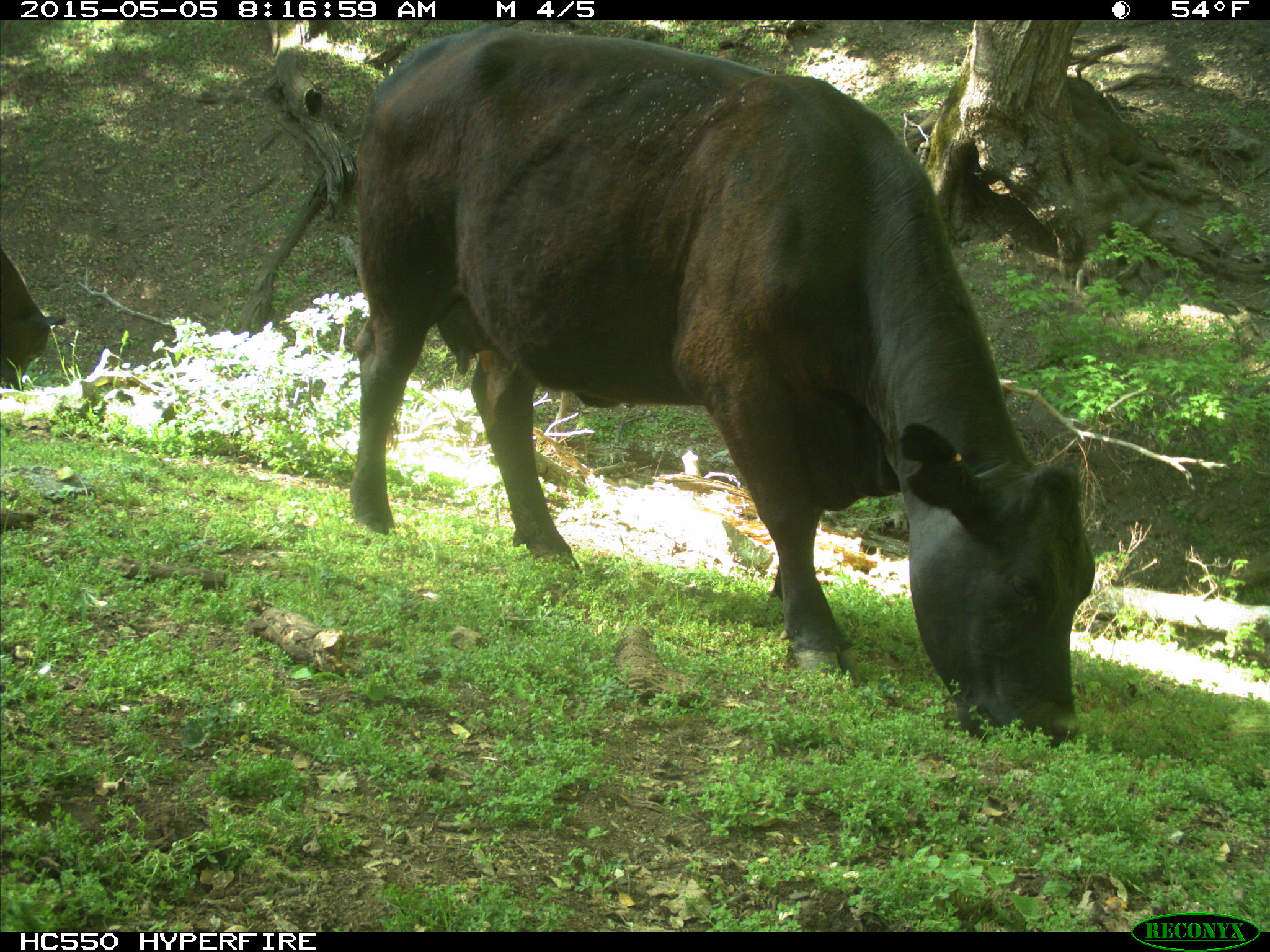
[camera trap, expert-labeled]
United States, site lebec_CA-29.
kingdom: Animalia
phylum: Chordata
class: Mammalia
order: Artiodactyla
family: Bovidae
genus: Bos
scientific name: Bos taurus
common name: domestic cow